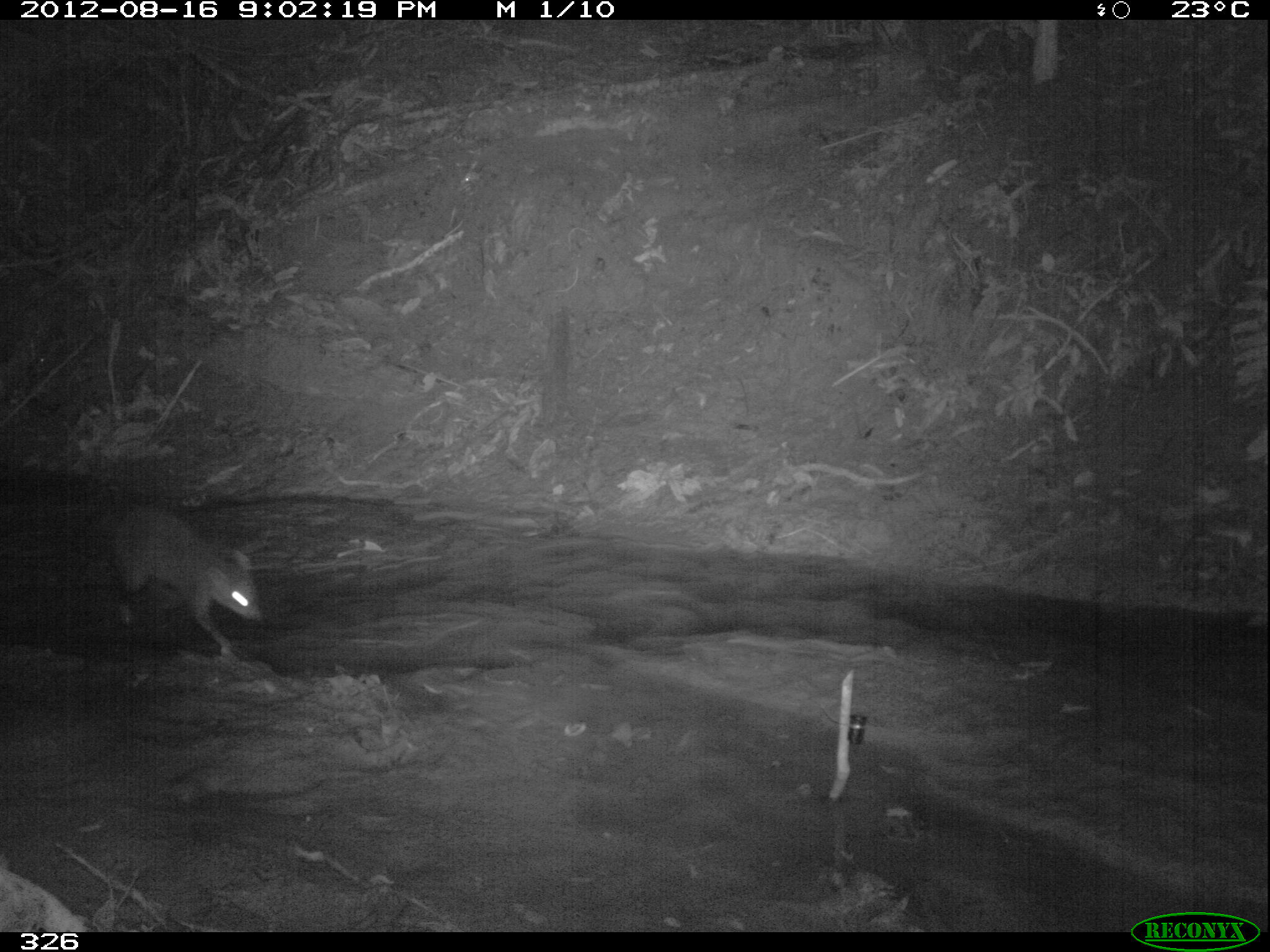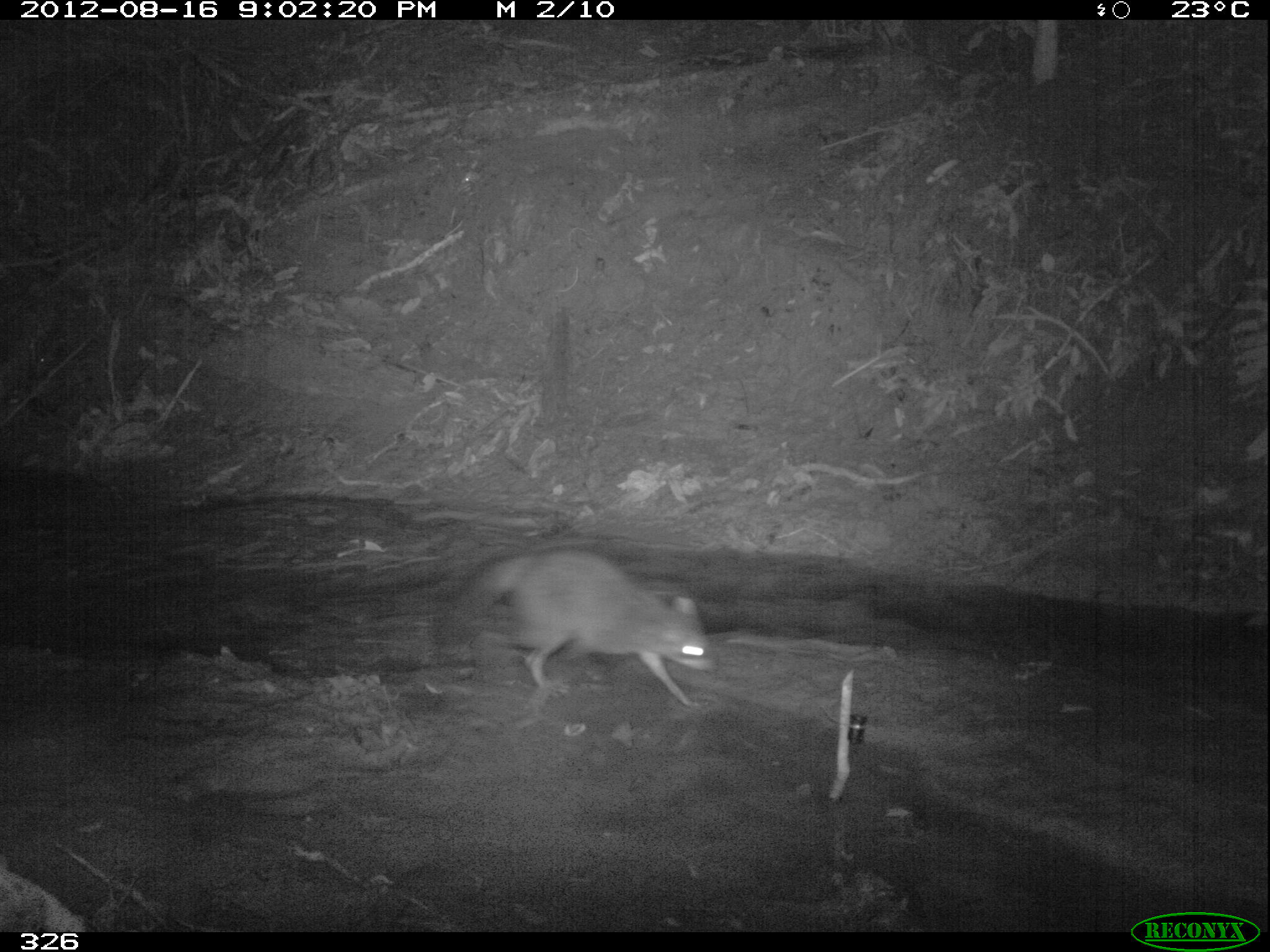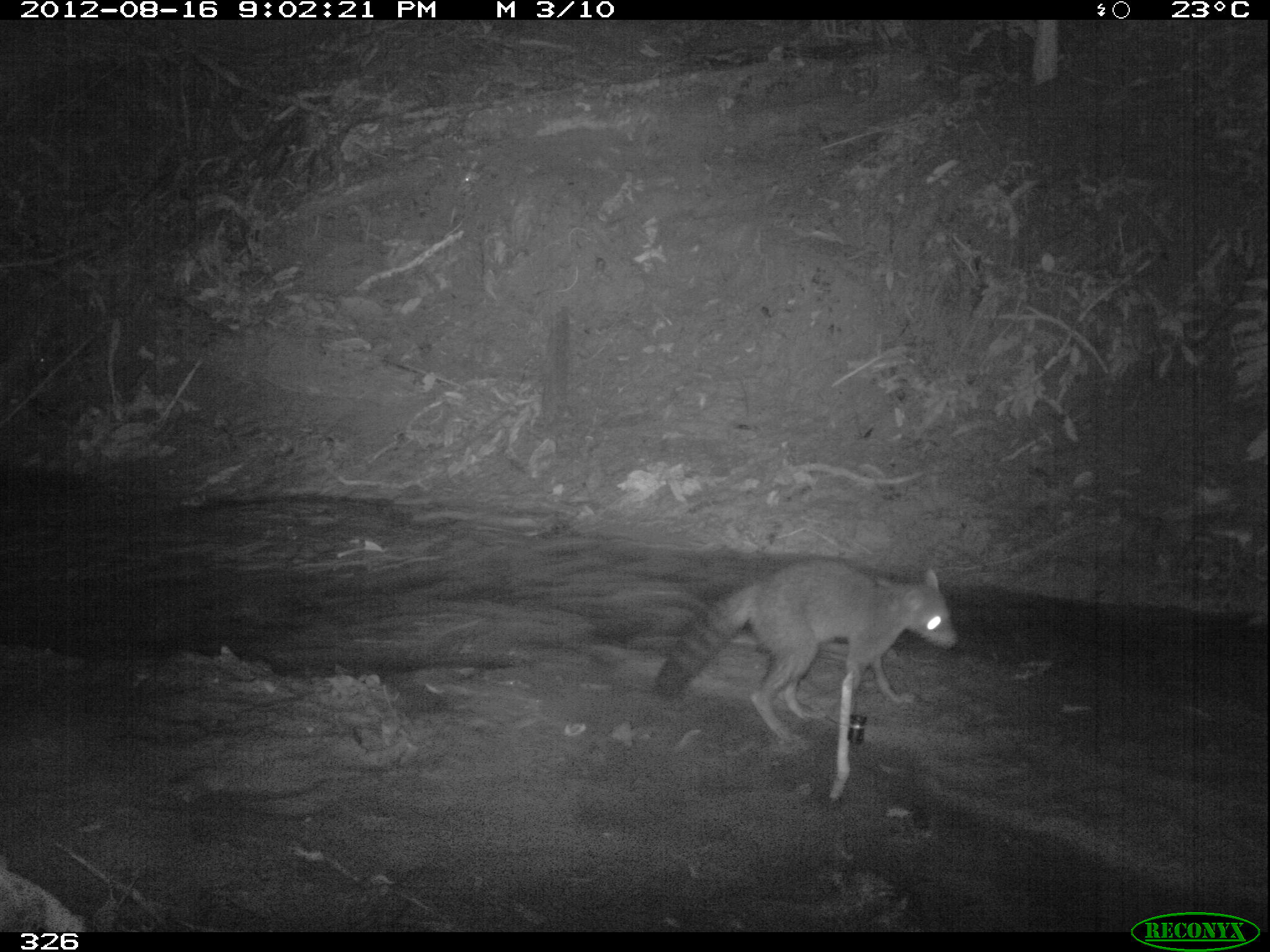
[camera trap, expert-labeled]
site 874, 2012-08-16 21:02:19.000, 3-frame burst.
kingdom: Animalia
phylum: Chordata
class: Mammalia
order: Carnivora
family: Procyonidae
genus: Procyon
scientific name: Procyon cancrivorus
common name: crab-eating raccoon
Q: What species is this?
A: Procyon cancrivorus (crab-eating raccoon).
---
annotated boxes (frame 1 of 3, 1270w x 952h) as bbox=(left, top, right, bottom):
procyon cancrivorus: bbox=(111, 508, 261, 650)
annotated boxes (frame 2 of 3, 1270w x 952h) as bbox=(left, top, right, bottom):
procyon cancrivorus: bbox=(485, 551, 713, 706)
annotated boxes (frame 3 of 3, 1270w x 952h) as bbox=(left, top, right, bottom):
procyon cancrivorus: bbox=(650, 555, 957, 741)